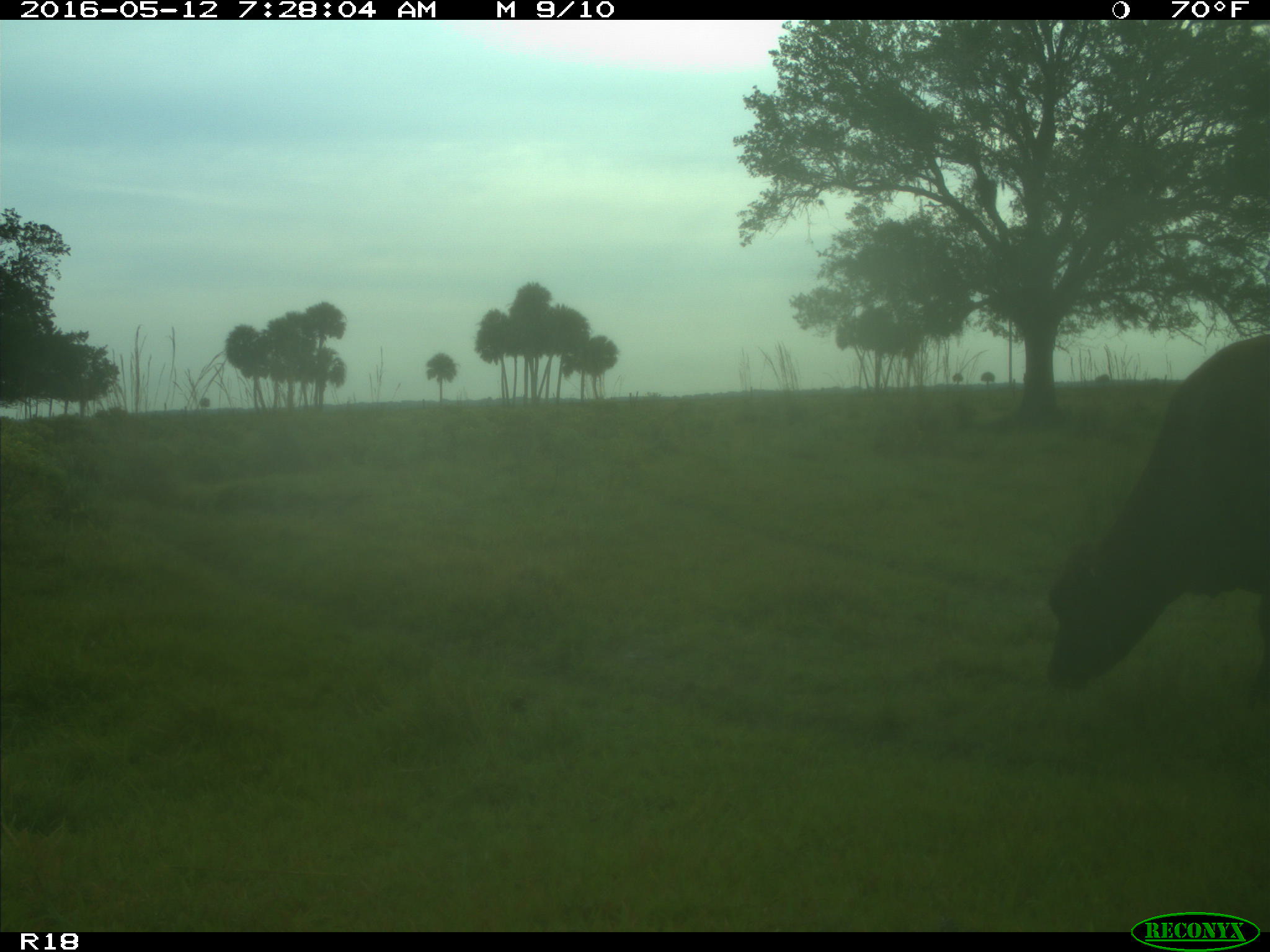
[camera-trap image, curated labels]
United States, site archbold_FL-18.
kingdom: Animalia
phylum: Chordata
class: Mammalia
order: Artiodactyla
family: Bovidae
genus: Bos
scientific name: Bos taurus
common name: domestic cow